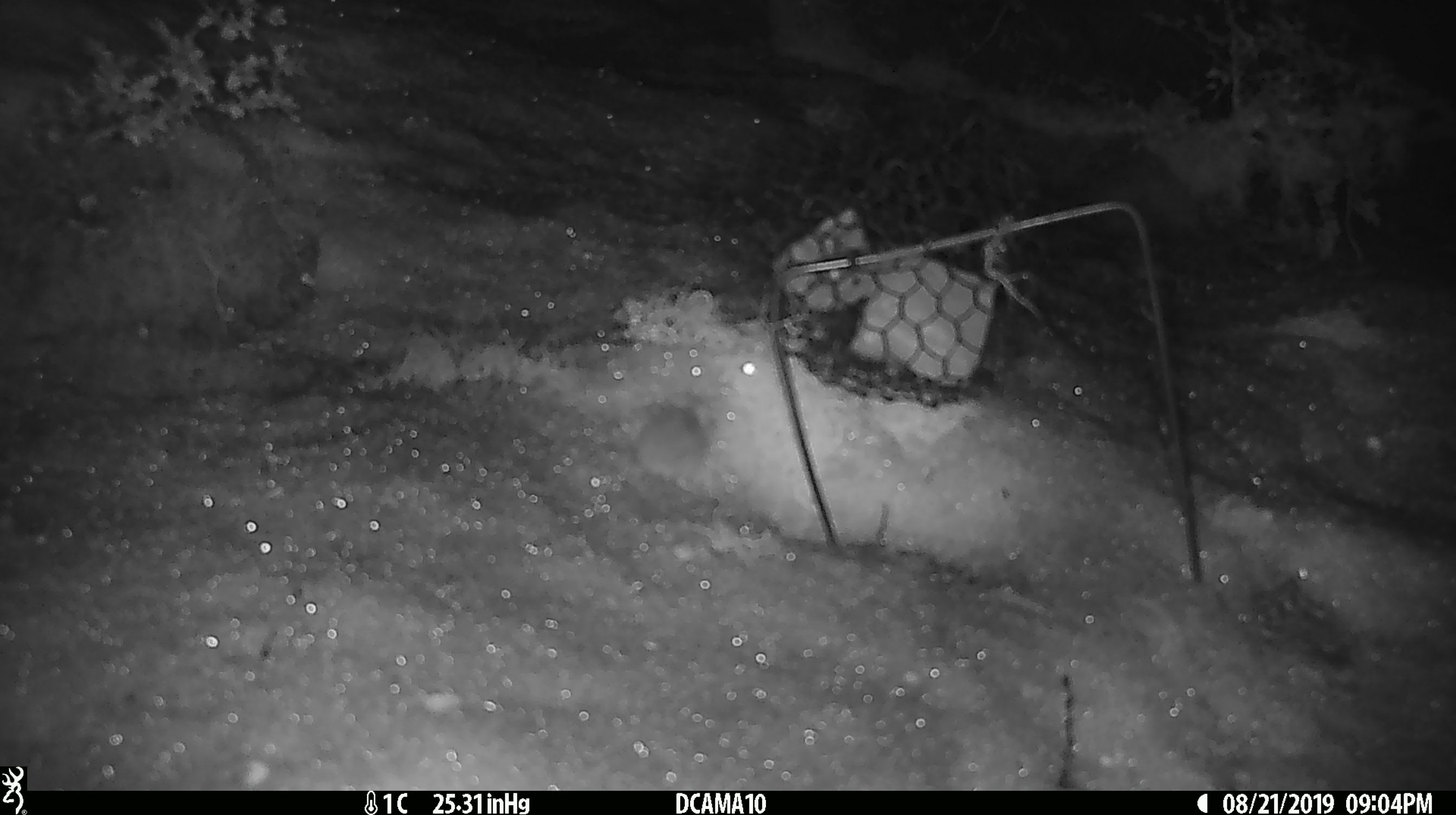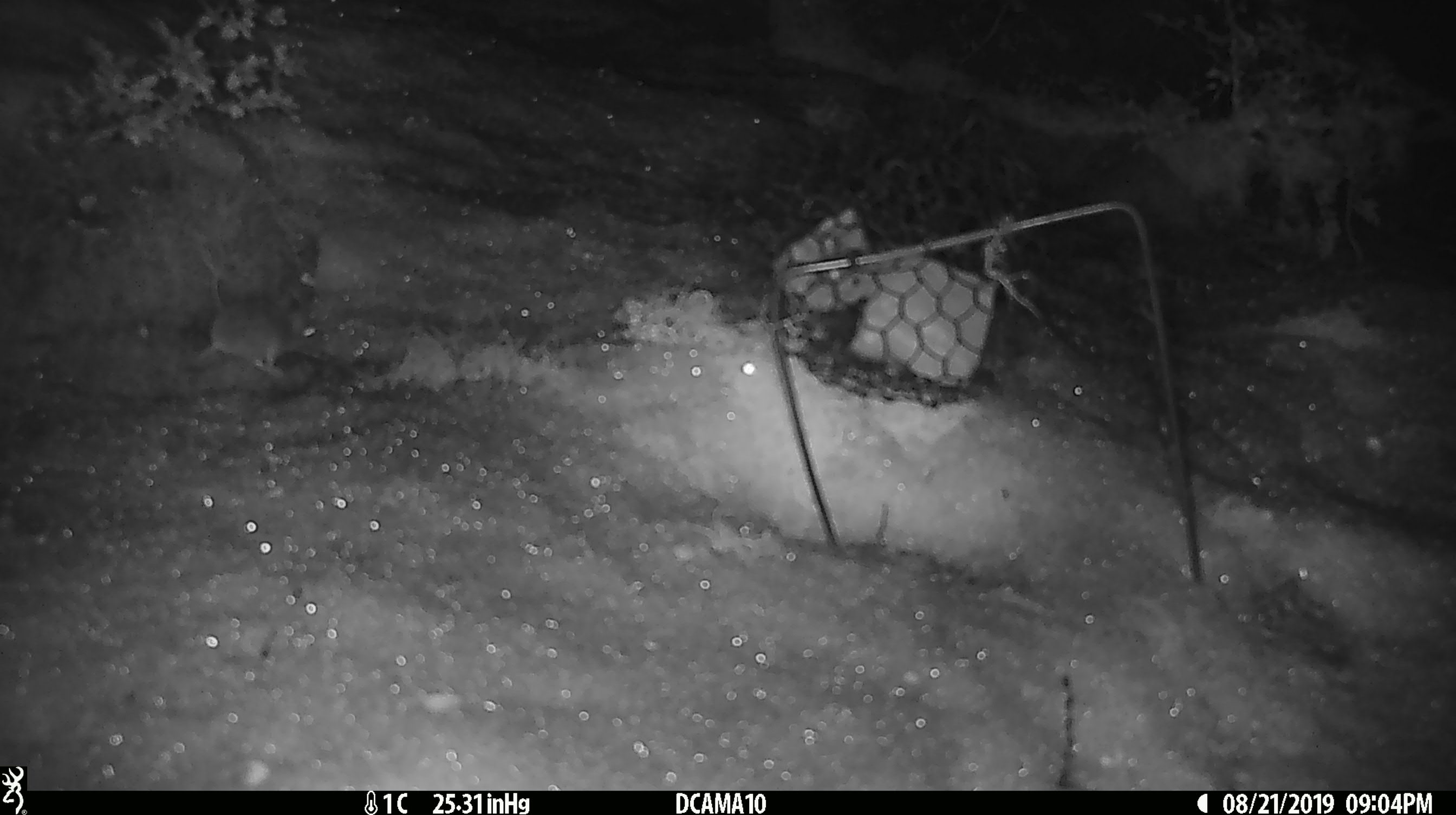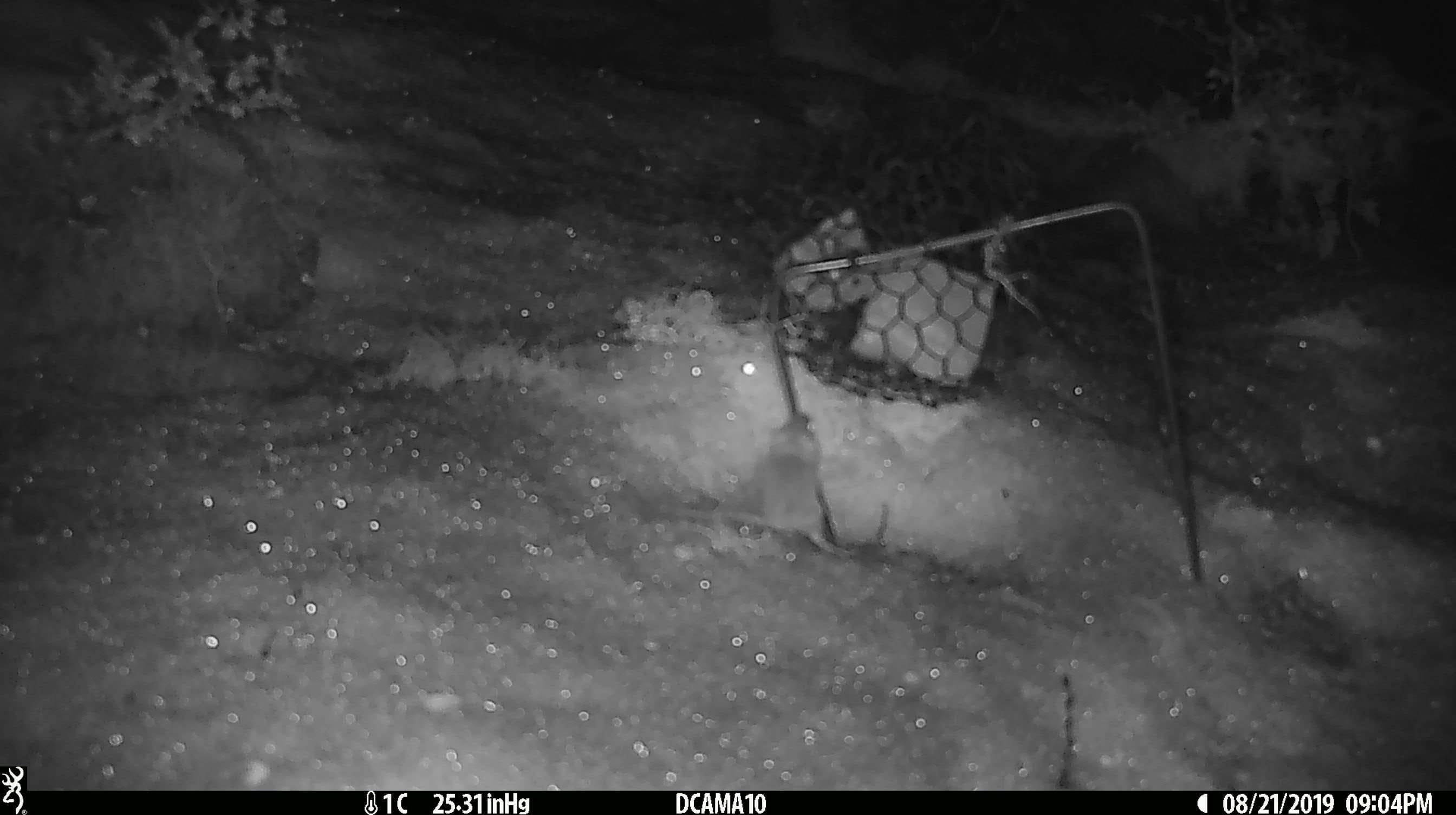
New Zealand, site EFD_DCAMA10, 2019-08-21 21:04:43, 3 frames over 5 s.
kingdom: Animalia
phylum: Chordata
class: Mammalia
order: Rodentia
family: Muridae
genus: Mus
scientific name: Mus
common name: mouse